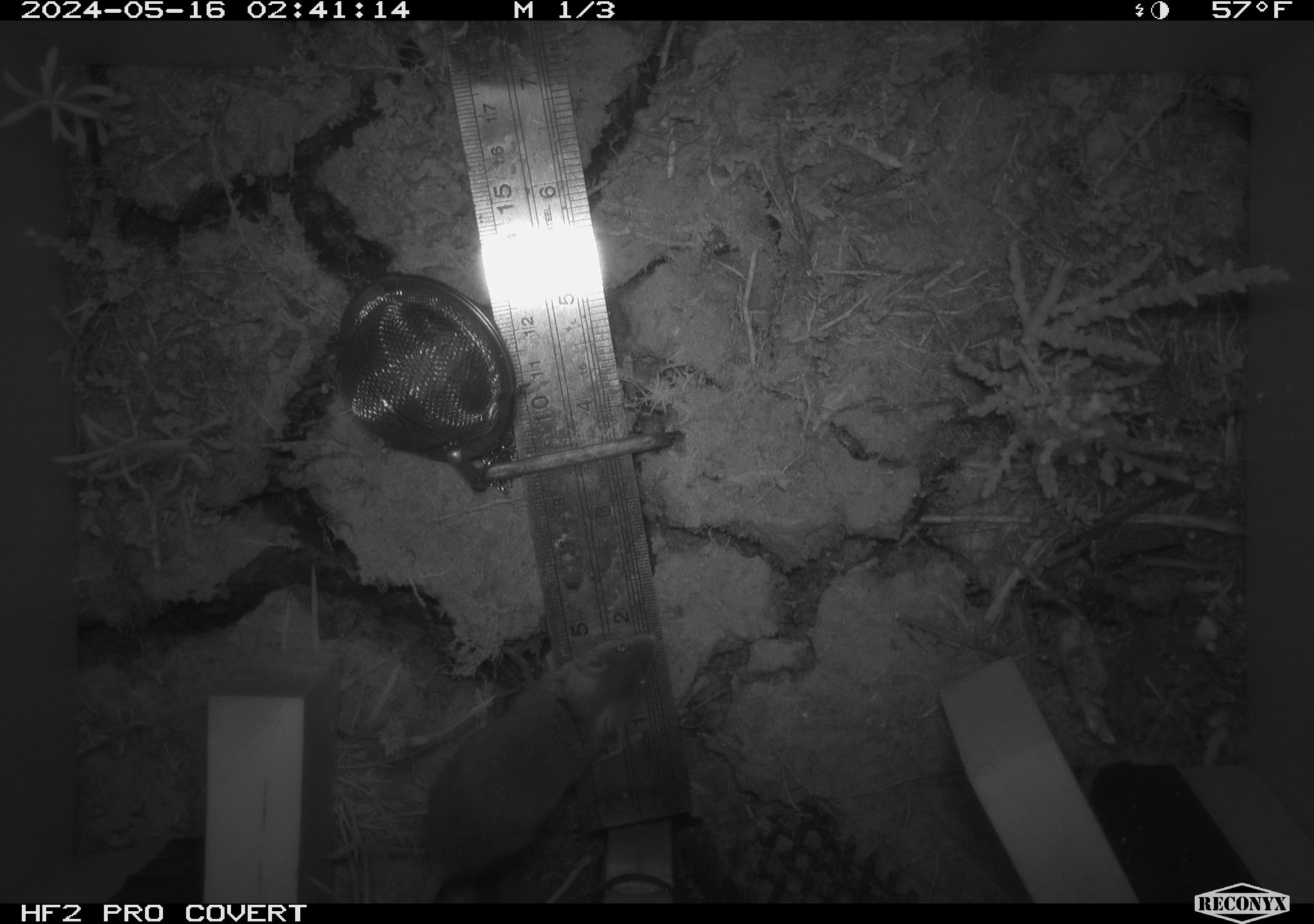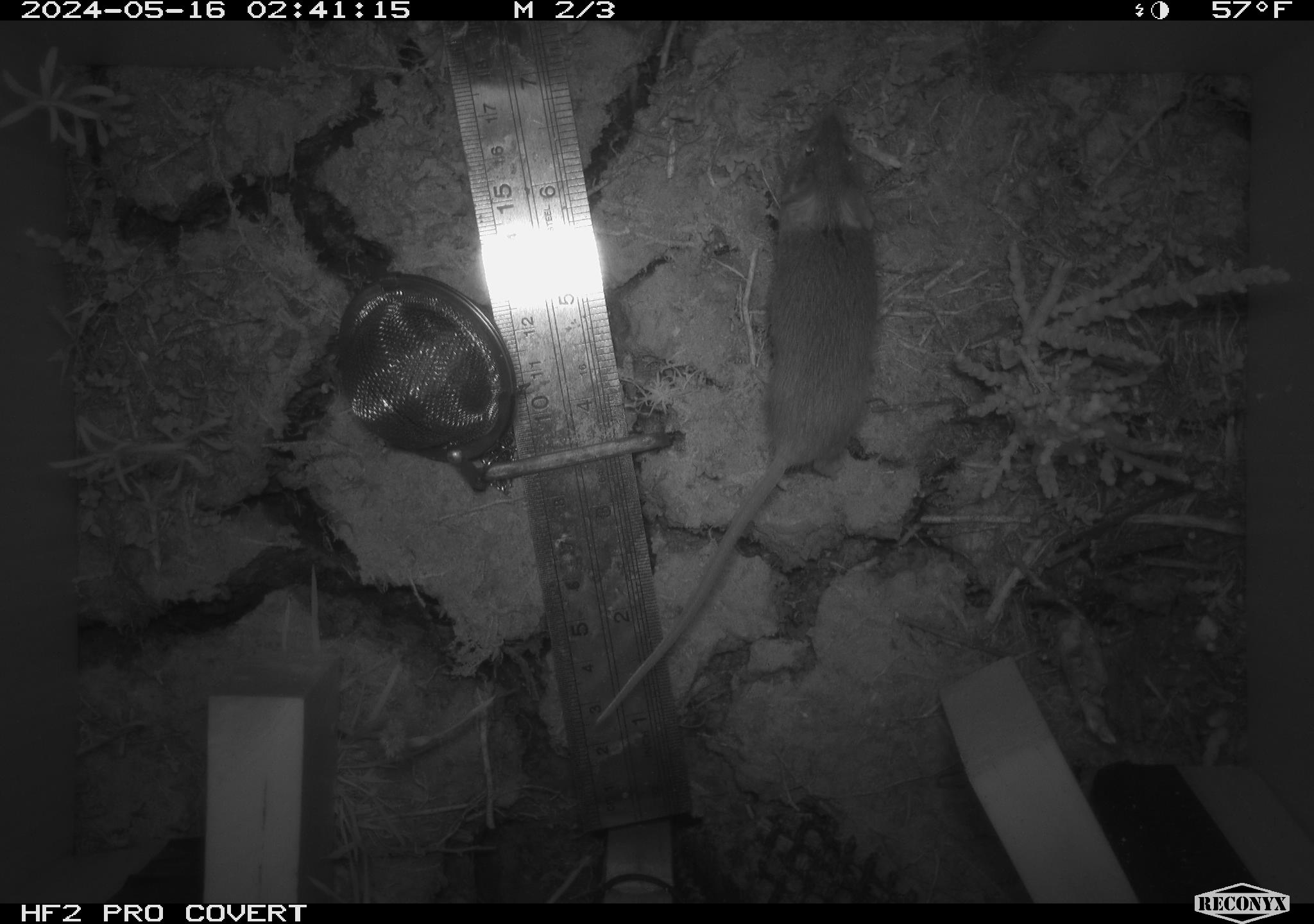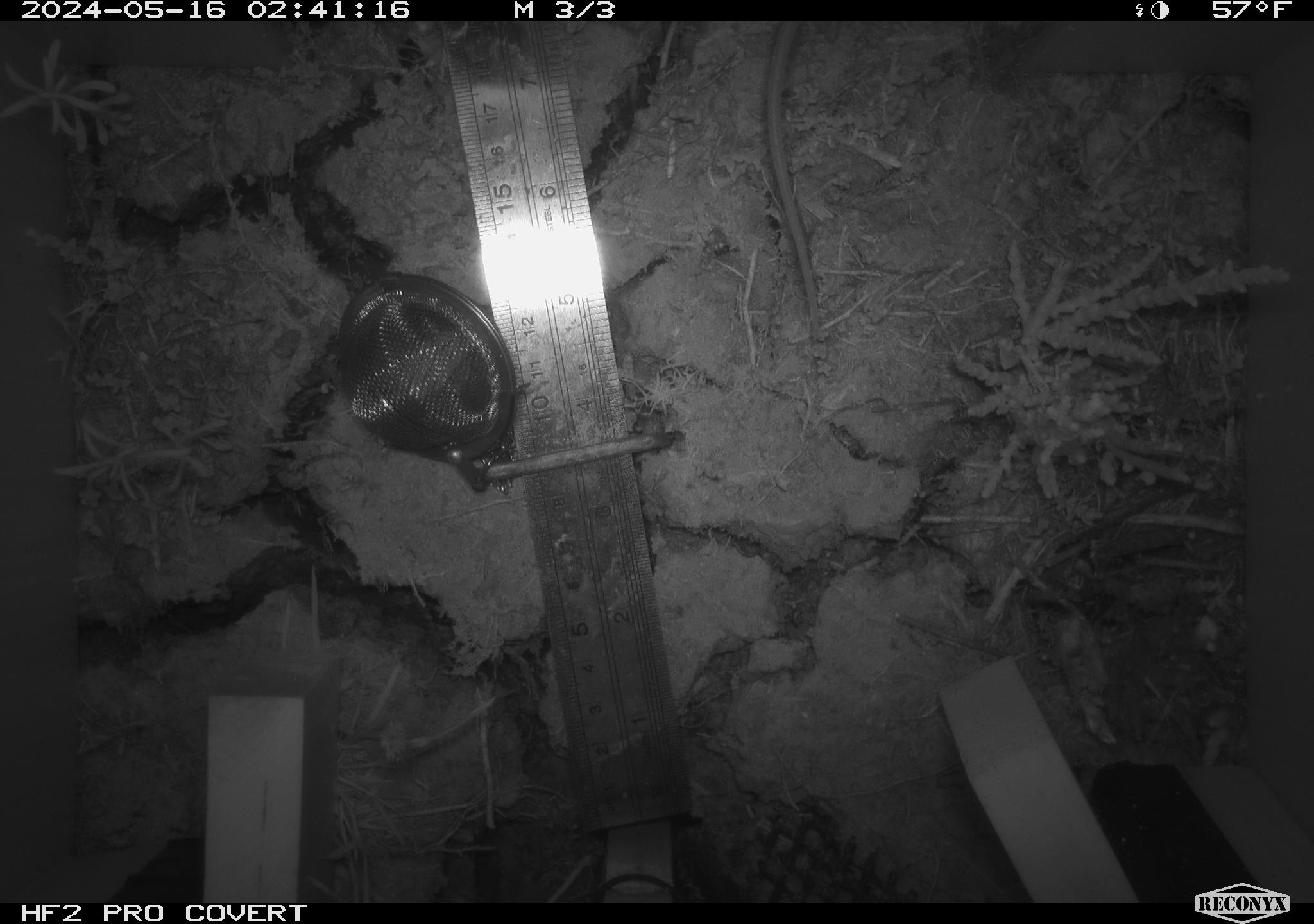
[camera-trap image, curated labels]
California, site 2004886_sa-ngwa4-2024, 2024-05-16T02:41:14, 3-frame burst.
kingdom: Animalia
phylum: Chordata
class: Mammalia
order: Rodentia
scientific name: Rodentia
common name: mouse species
Mouse species (Rodentia).